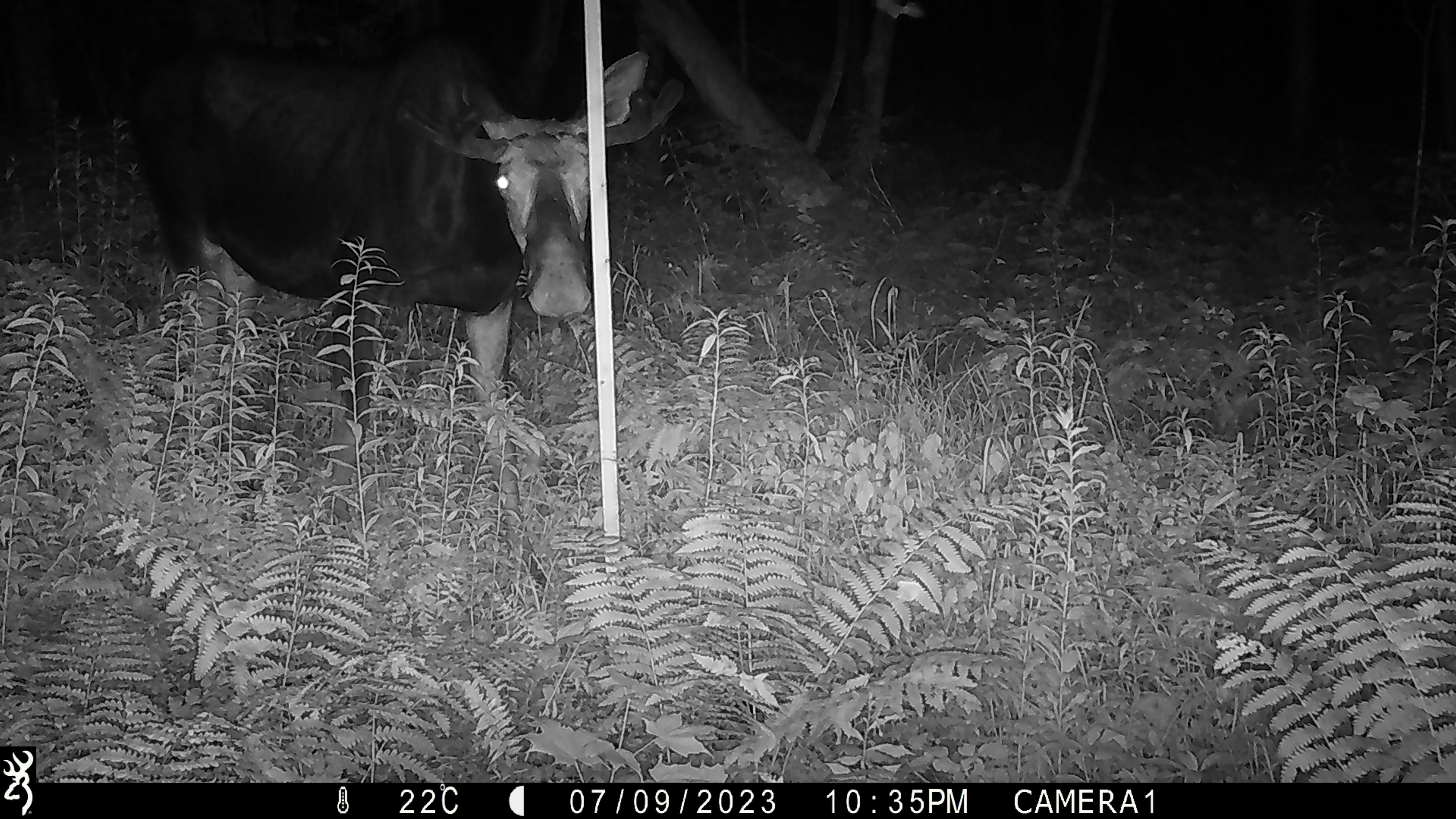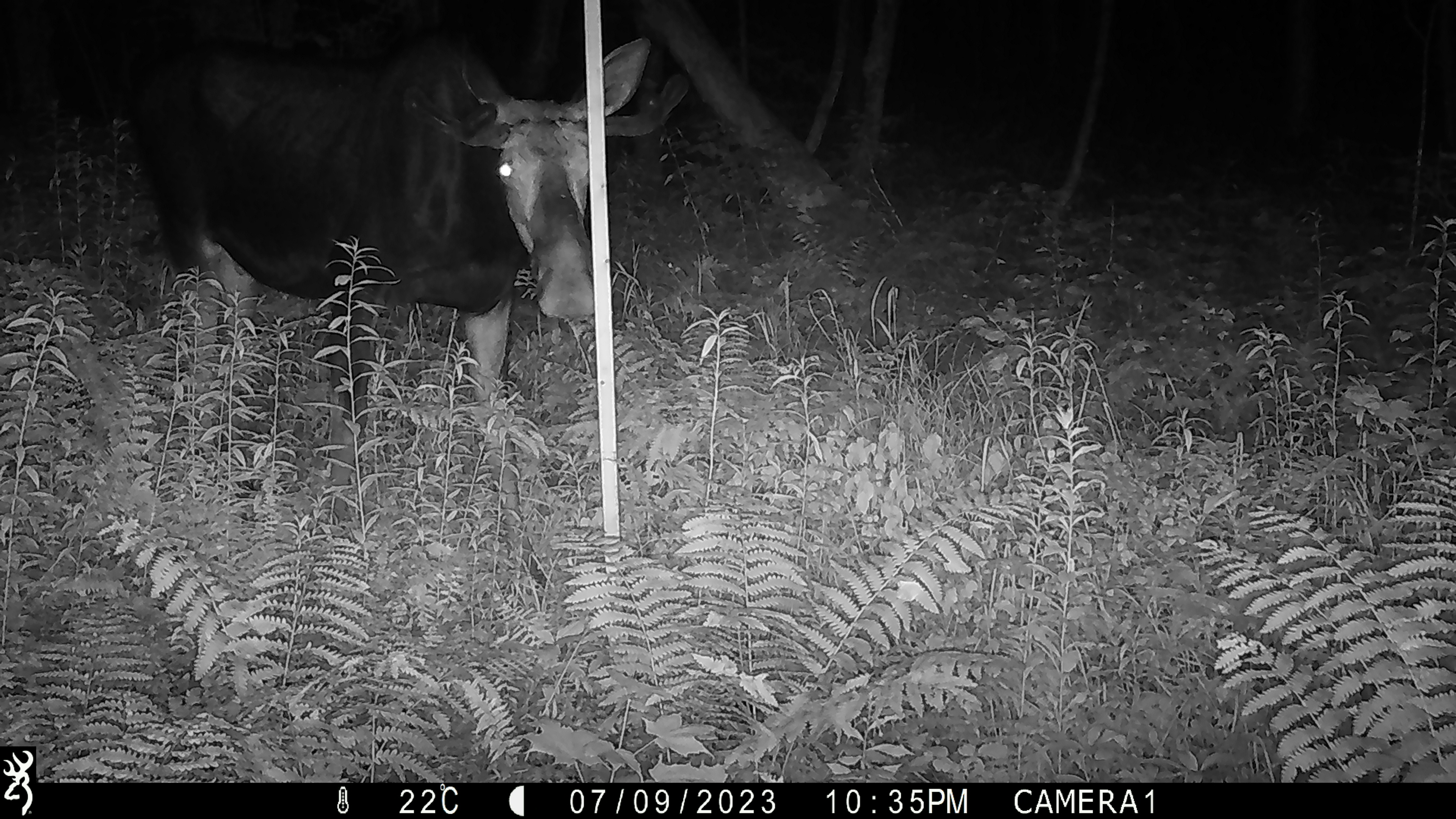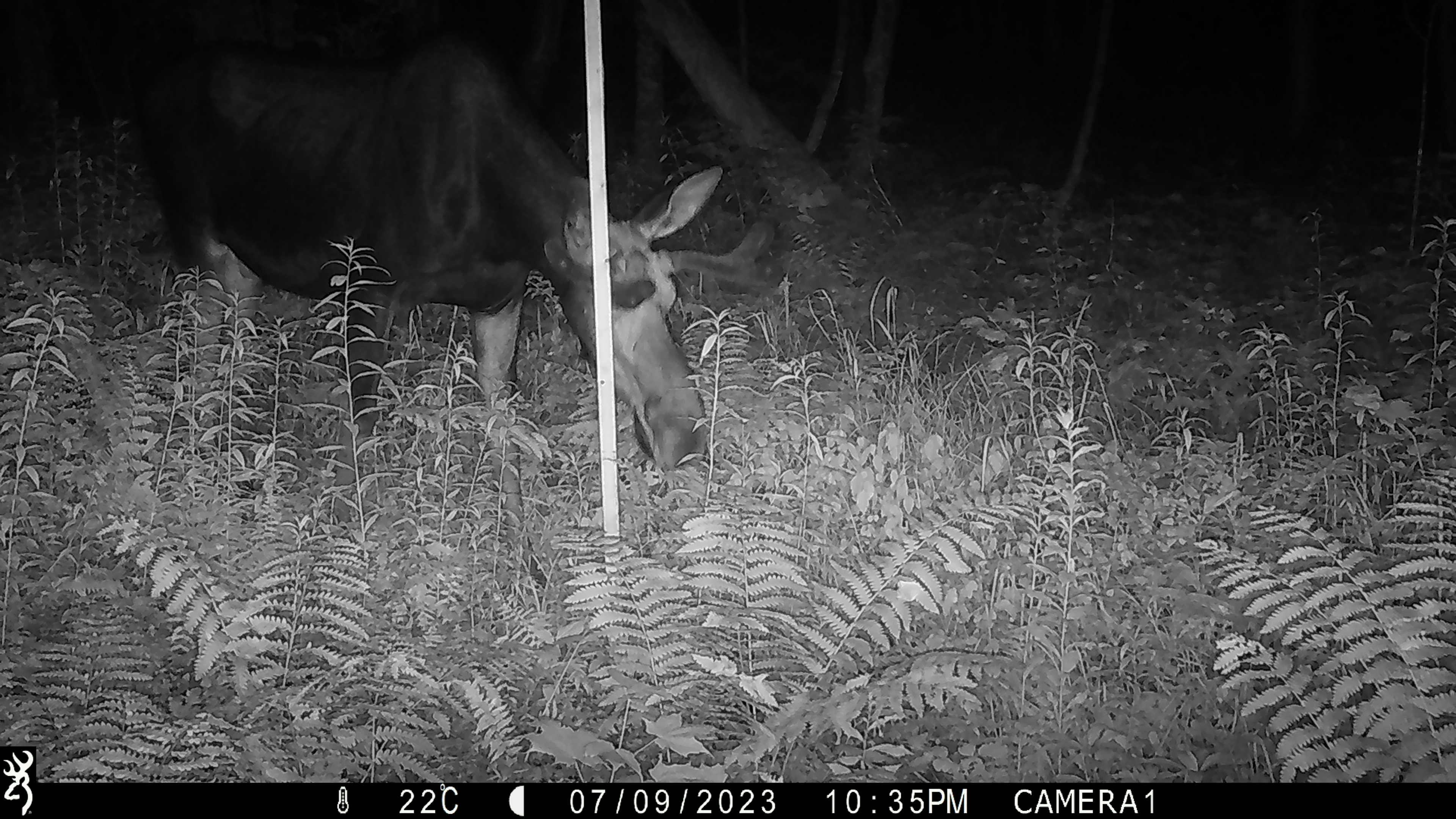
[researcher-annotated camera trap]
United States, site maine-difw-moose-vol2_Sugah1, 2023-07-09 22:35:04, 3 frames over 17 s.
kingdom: Animalia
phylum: Chordata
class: Mammalia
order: Artiodactyla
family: Cervidae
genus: Alces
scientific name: Alces alces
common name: moose